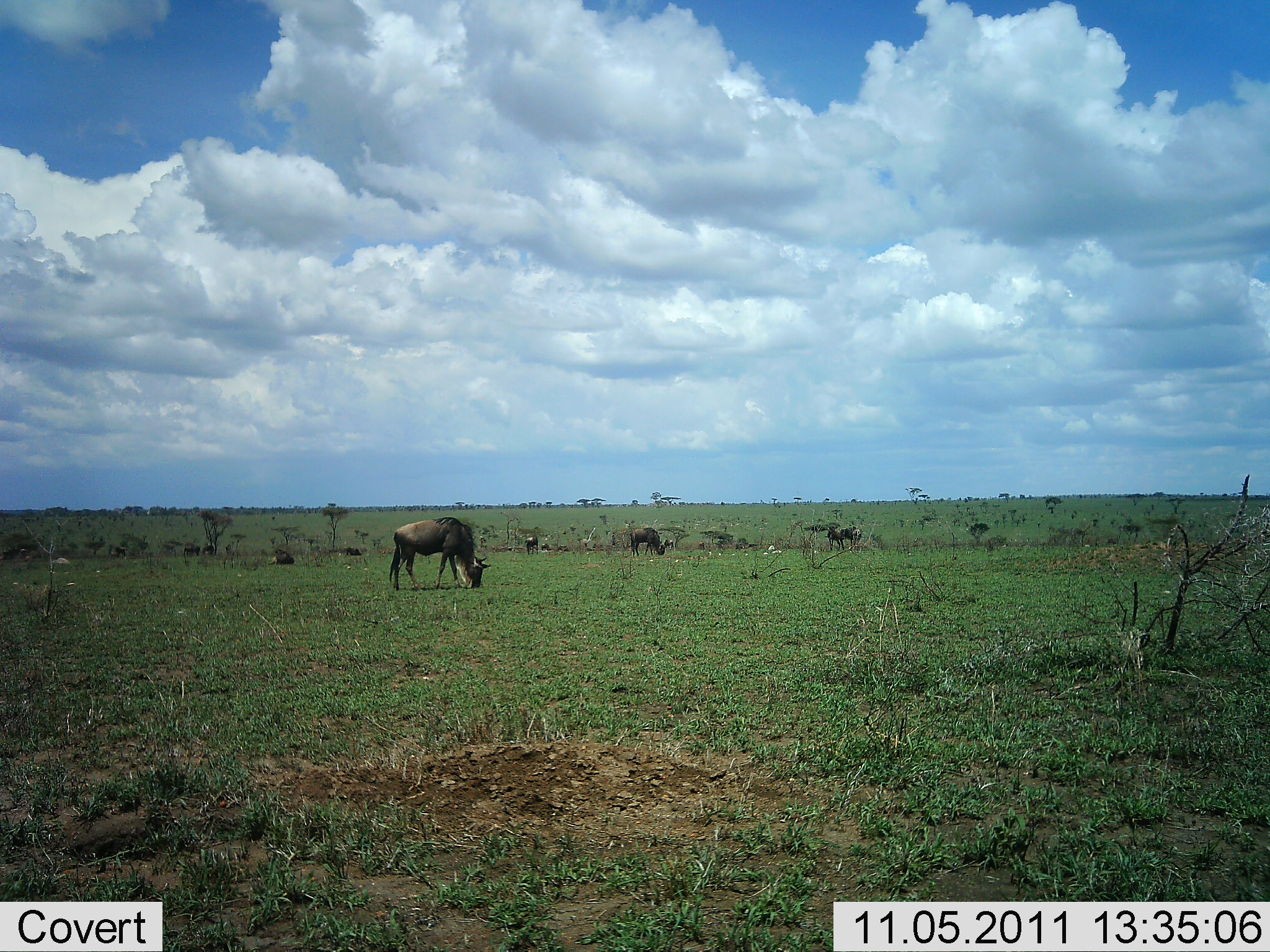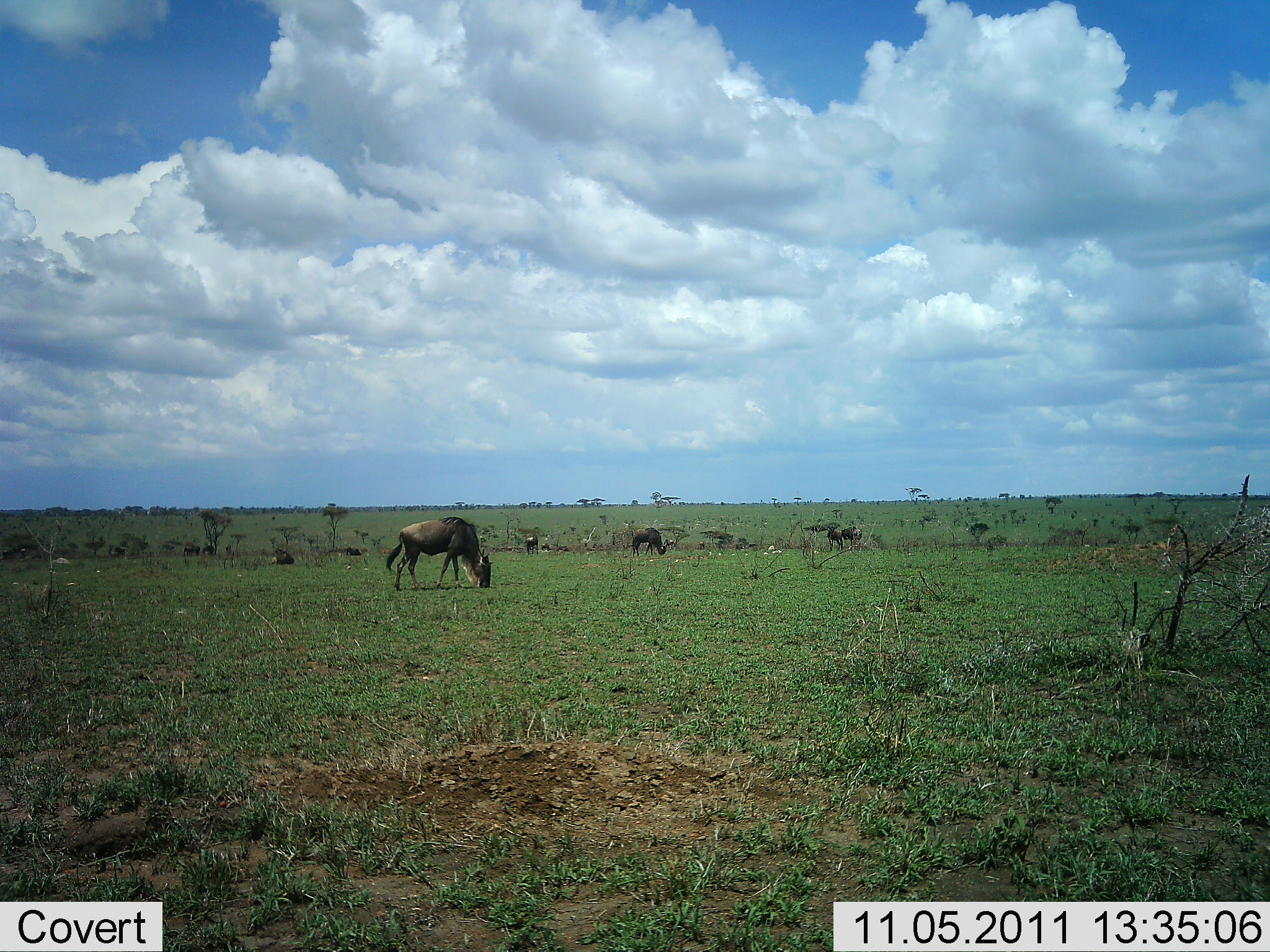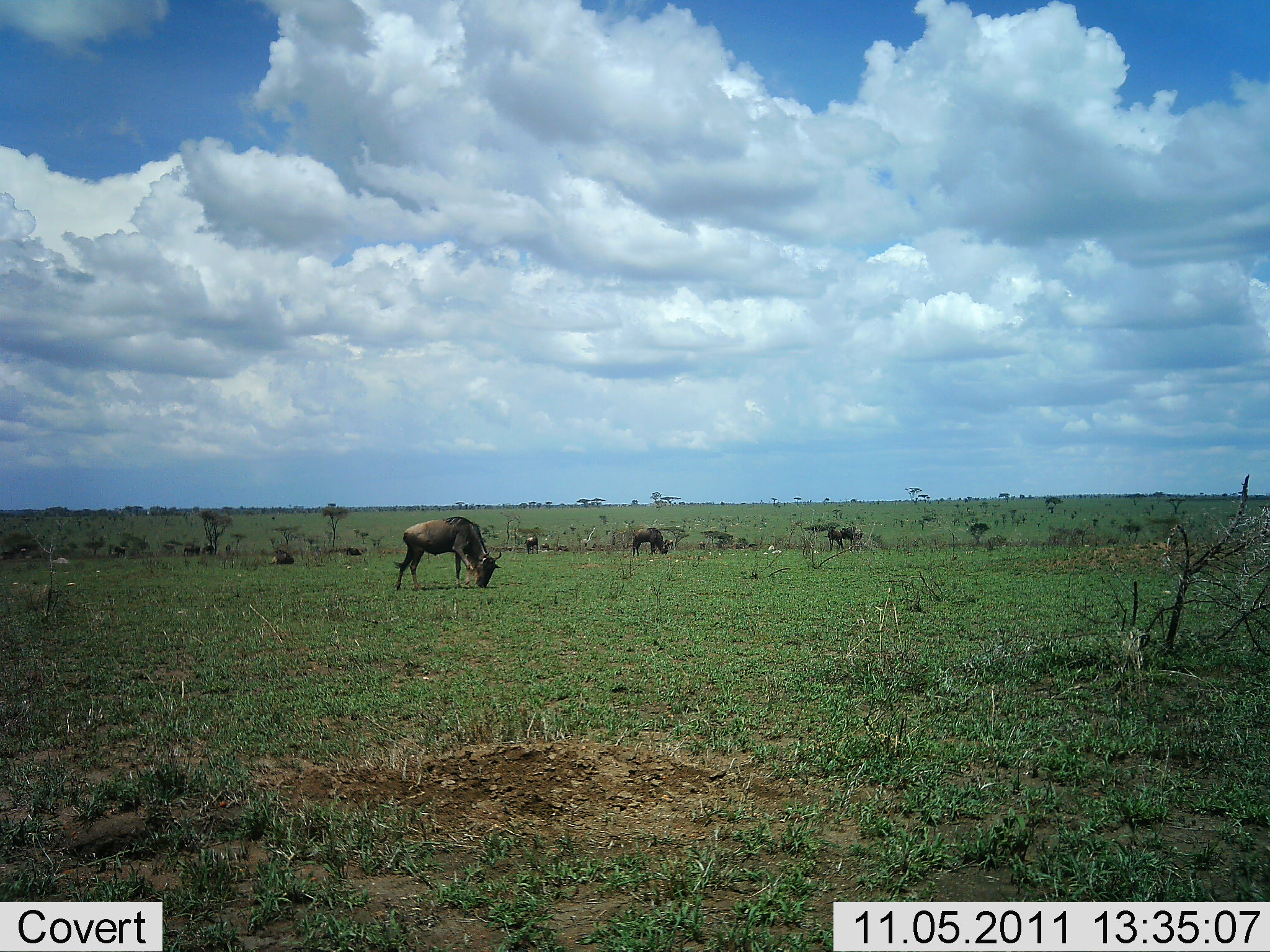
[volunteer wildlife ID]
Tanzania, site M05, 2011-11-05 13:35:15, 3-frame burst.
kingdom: Animalia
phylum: Chordata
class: Mammalia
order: Artiodactyla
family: Bovidae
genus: Connochaetes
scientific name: Connochaetes taurinus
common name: blue wildebeest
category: wildebeest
Wildebeest (blue wildebeest) (Connochaetes taurinus), count 7. Behavior (volunteer vote fractions): standing 31%, resting 31%, moving 23%, interacting 0%. Young present (vote fraction): 0%. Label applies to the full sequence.